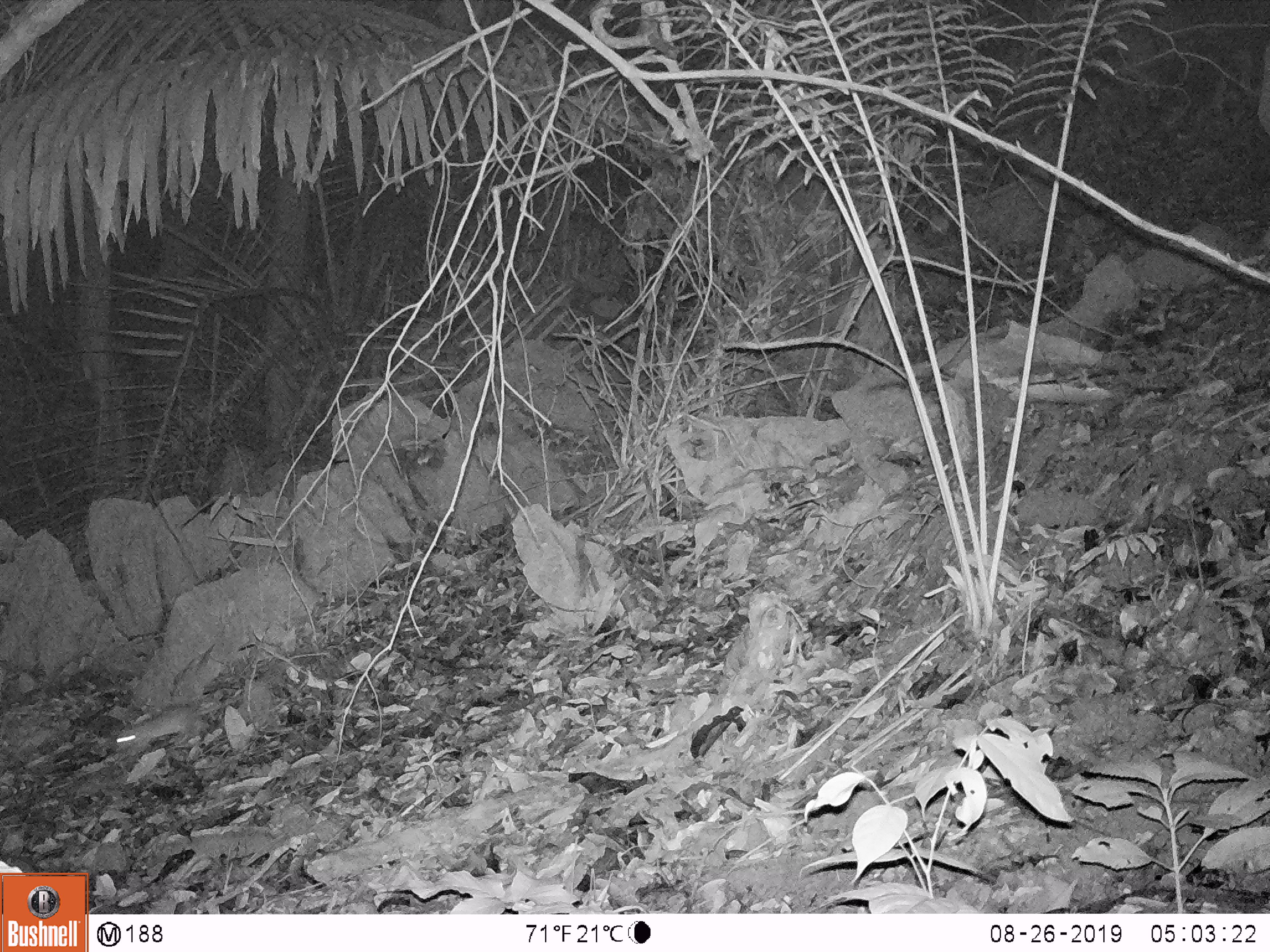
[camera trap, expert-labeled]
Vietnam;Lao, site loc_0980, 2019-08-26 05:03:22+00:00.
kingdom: Animalia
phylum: Chordata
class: Mammalia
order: Rodentia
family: Muridae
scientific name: Muridae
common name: old-world mice and rats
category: unidentified murid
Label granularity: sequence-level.